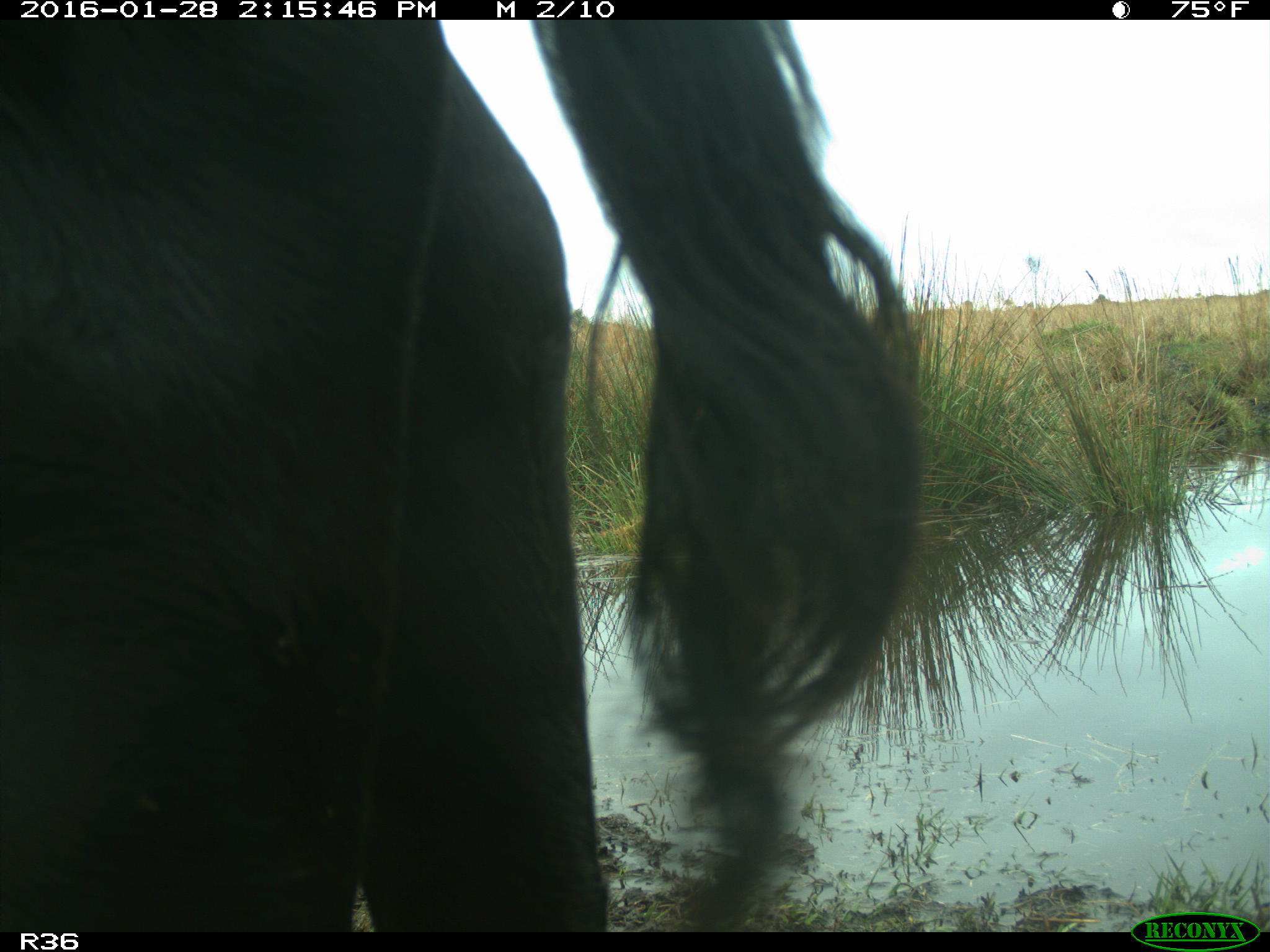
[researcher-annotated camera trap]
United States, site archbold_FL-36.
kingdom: Animalia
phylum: Chordata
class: Mammalia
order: Artiodactyla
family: Bovidae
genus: Bos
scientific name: Bos taurus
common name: domestic cow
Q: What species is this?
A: Bos taurus (domestic cow).